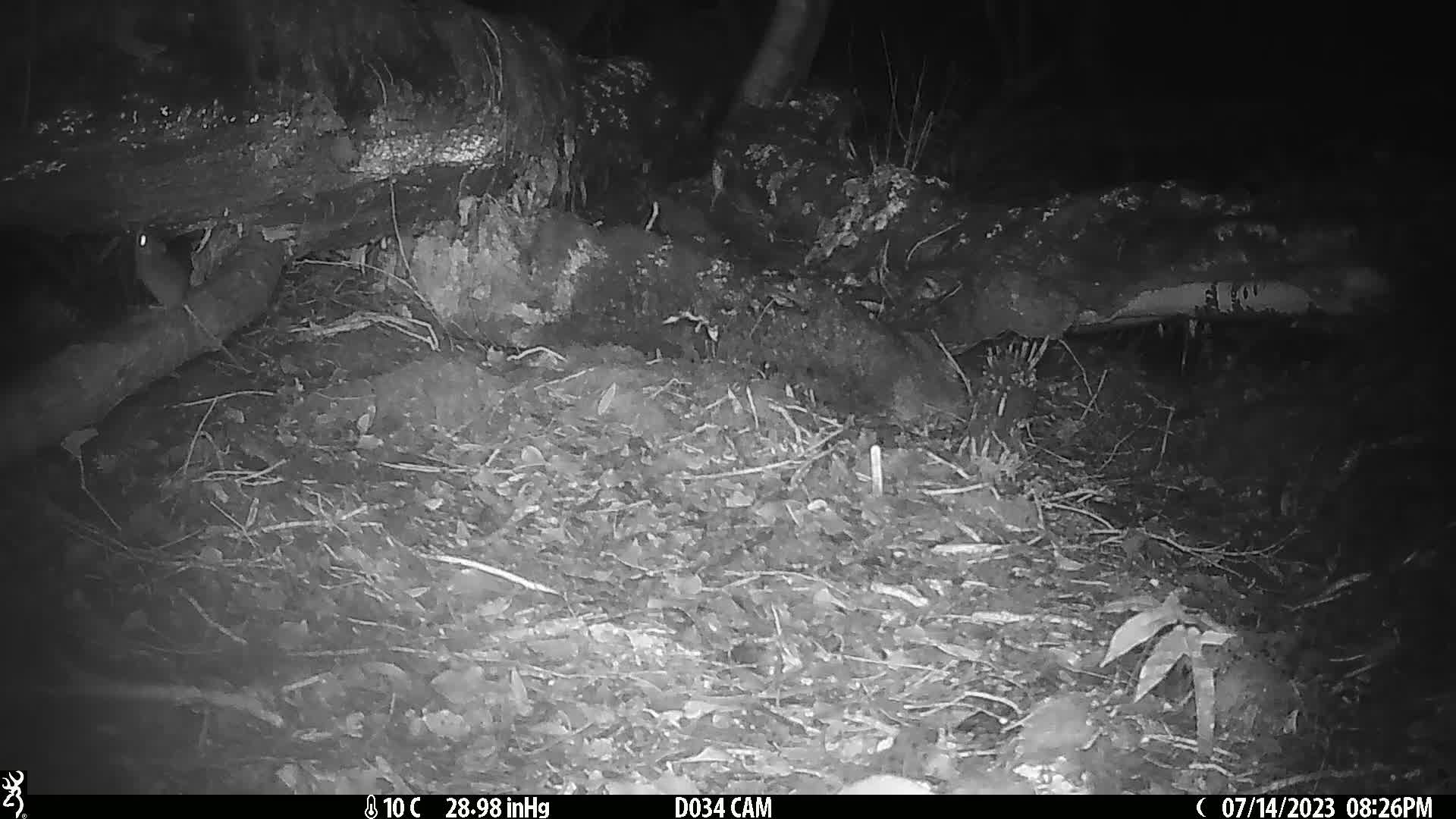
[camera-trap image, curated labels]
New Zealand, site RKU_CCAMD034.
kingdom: Animalia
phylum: Chordata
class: Mammalia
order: Rodentia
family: Muridae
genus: Rattus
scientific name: Rattus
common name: rat